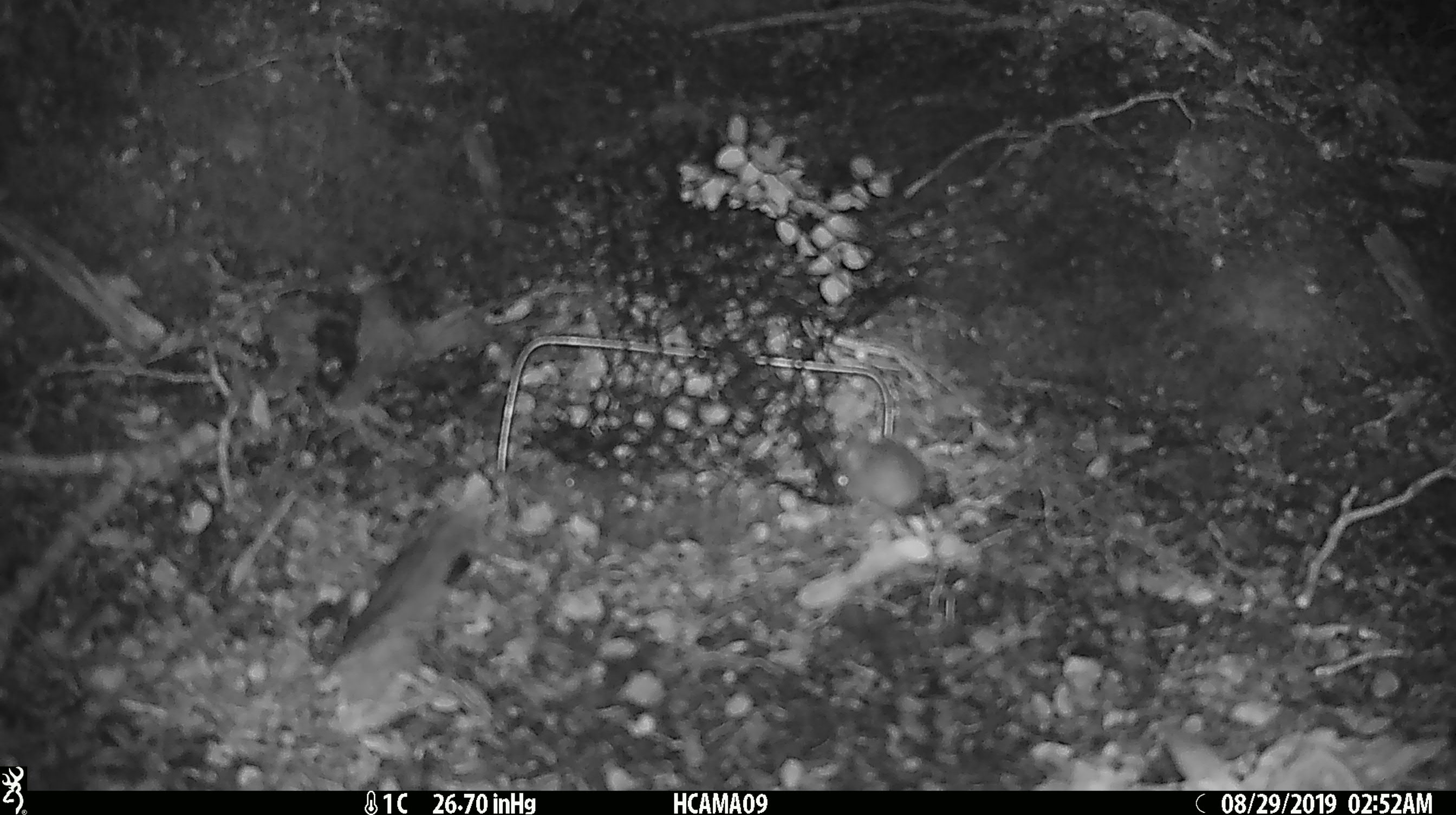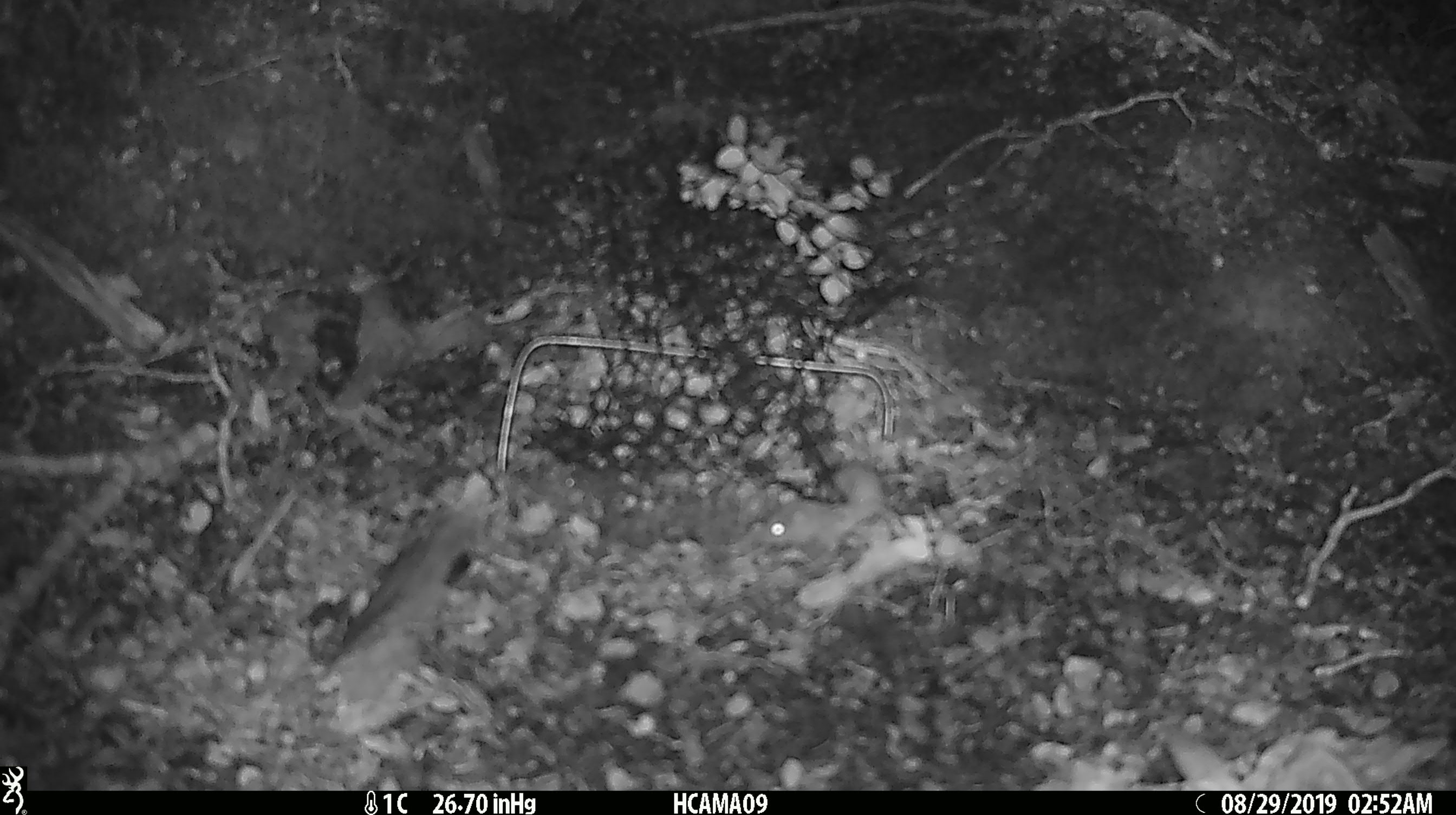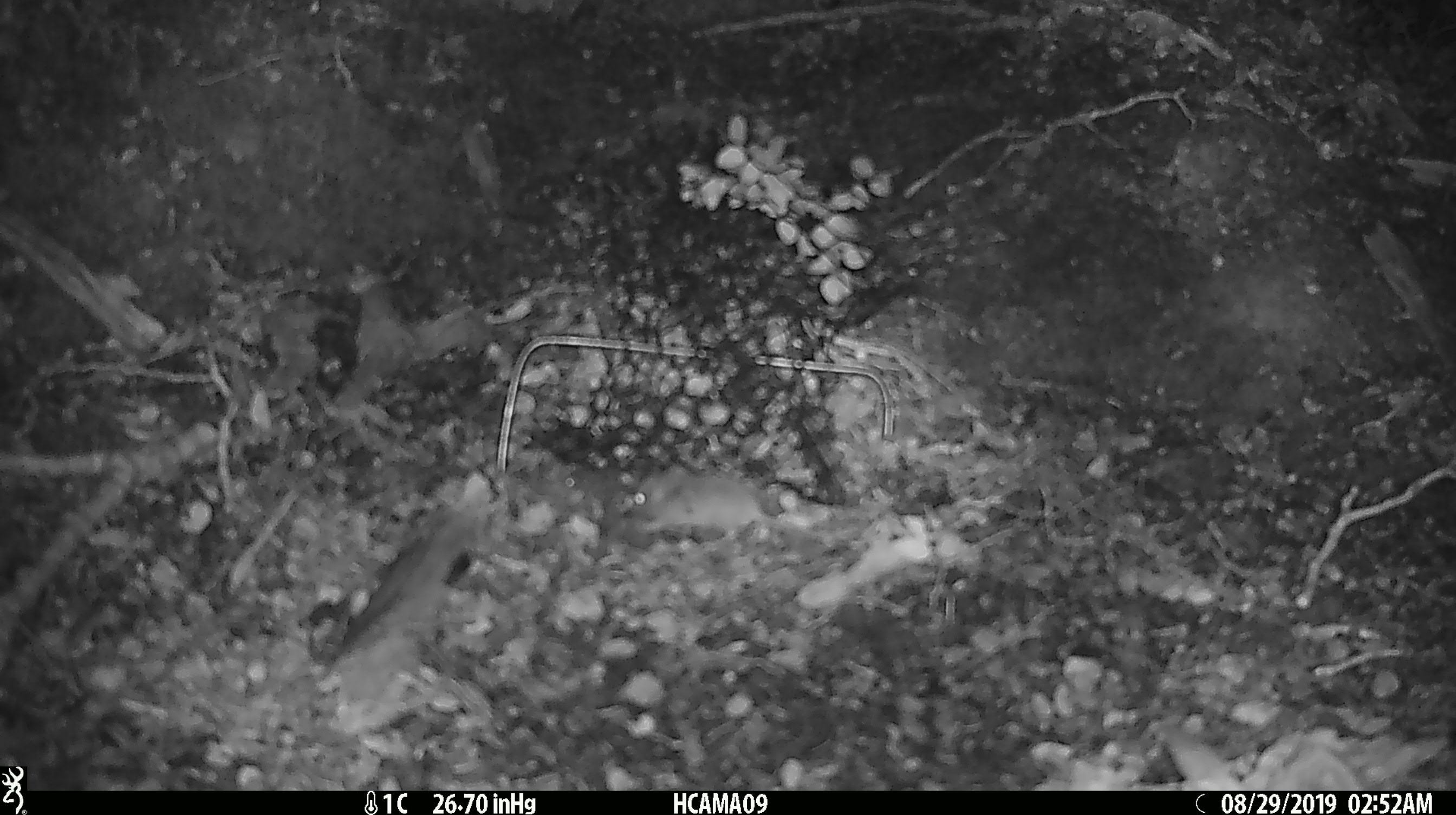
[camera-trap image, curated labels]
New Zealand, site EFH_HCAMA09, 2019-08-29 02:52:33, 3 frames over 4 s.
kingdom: Animalia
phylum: Chordata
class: Mammalia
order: Rodentia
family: Muridae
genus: Mus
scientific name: Mus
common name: mouse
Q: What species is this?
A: Mouse (Mus).